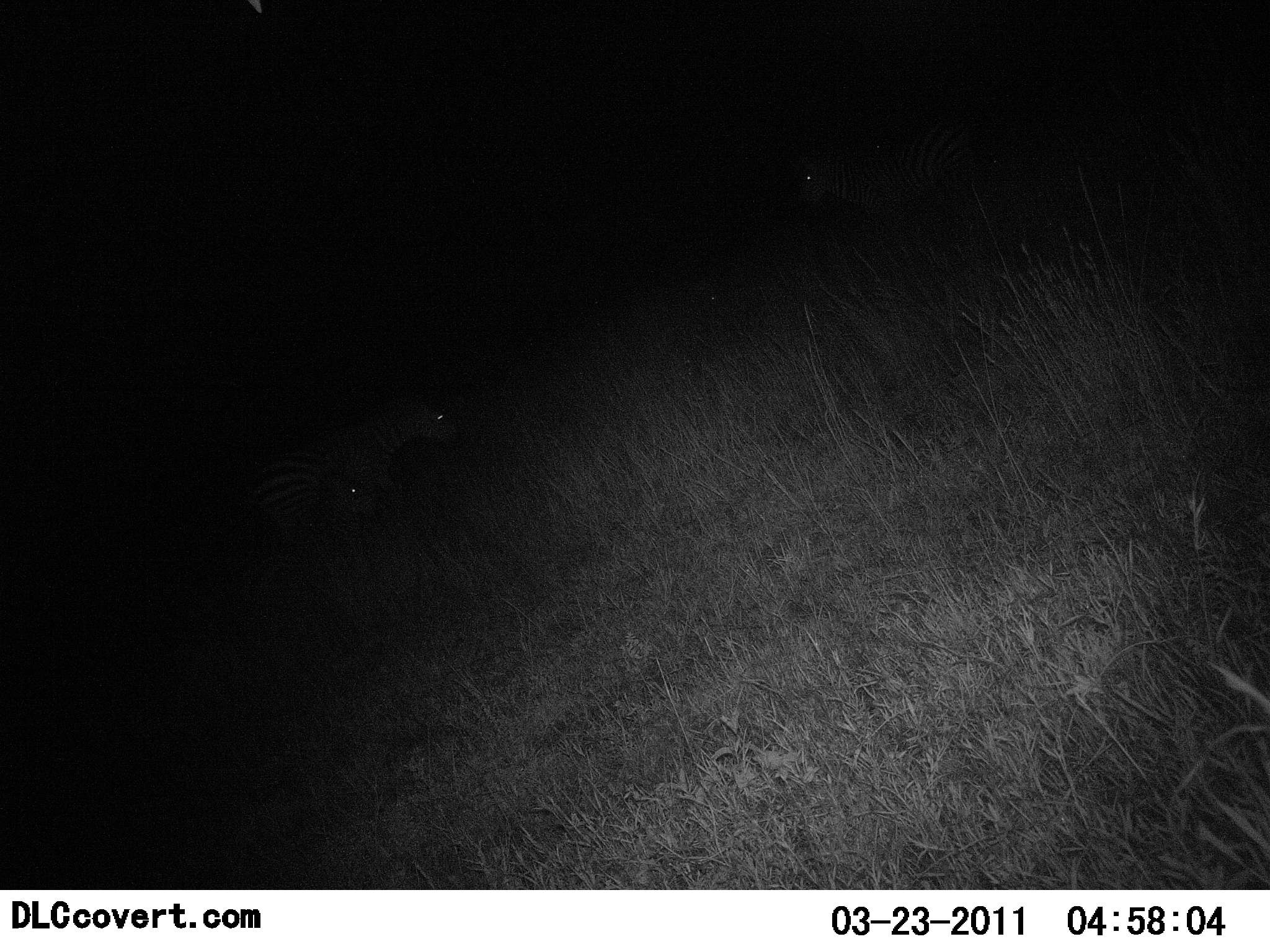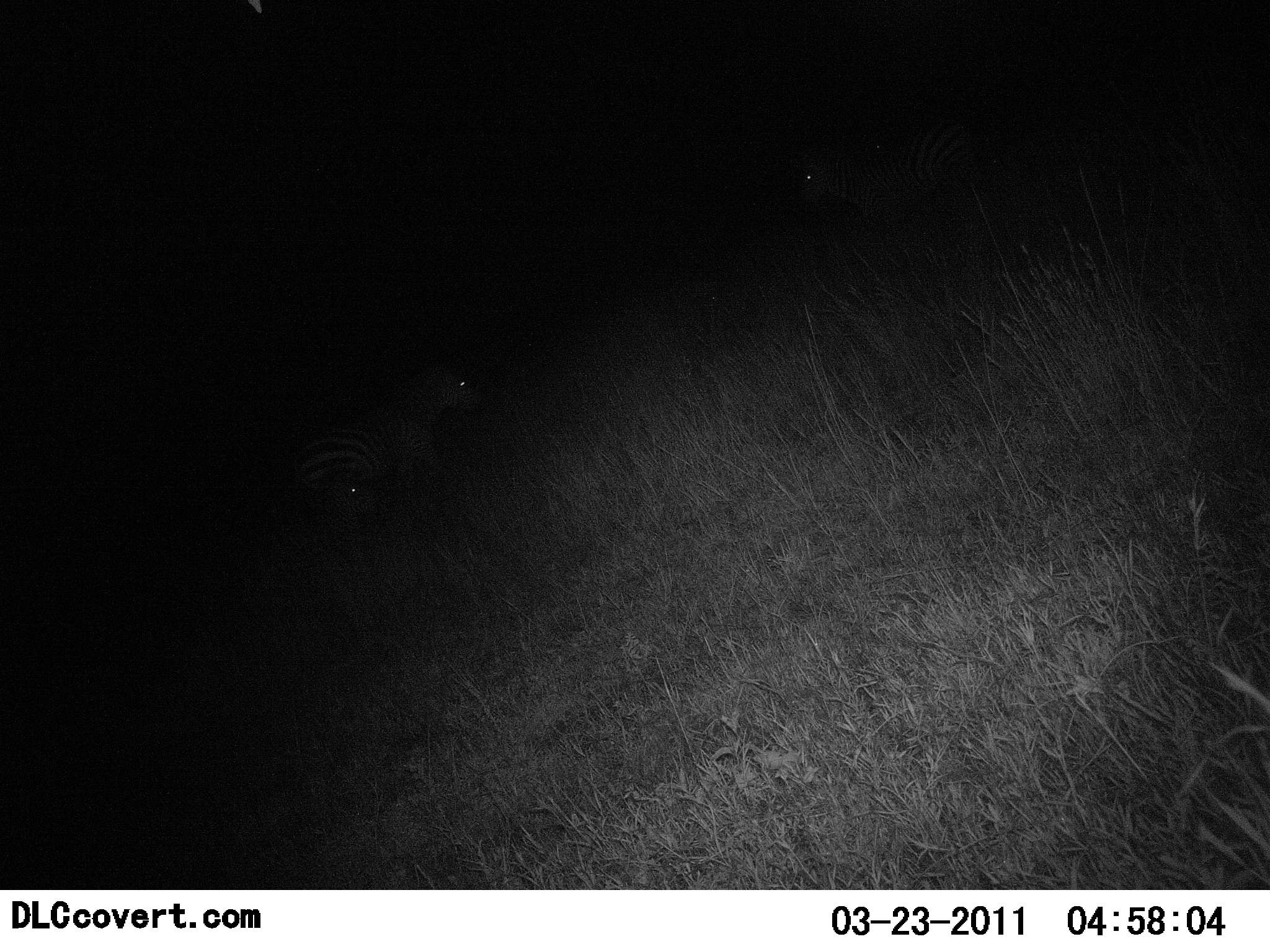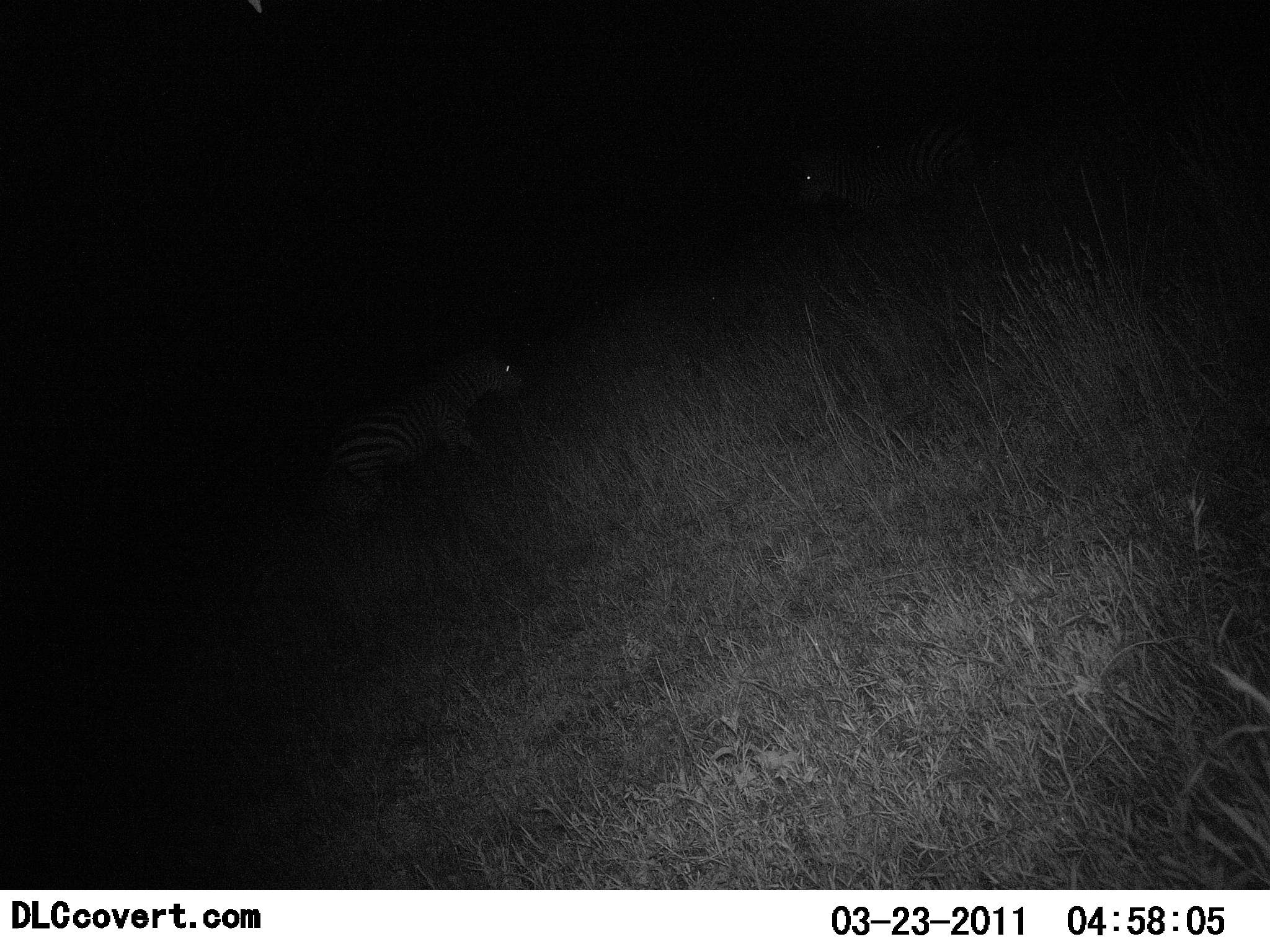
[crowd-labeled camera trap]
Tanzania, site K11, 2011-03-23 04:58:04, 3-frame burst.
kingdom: Animalia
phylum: Chordata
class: Mammalia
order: Perissodactyla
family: Equidae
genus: Equus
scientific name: Equus quagga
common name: plains zebra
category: zebra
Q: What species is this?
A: Zebra (plains zebra) (Equus quagga).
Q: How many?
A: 3.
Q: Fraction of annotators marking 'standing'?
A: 38%.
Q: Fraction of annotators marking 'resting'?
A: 23%.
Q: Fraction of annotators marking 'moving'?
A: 92%.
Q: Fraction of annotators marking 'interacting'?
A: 0%.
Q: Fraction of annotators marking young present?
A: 8%.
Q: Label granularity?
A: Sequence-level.